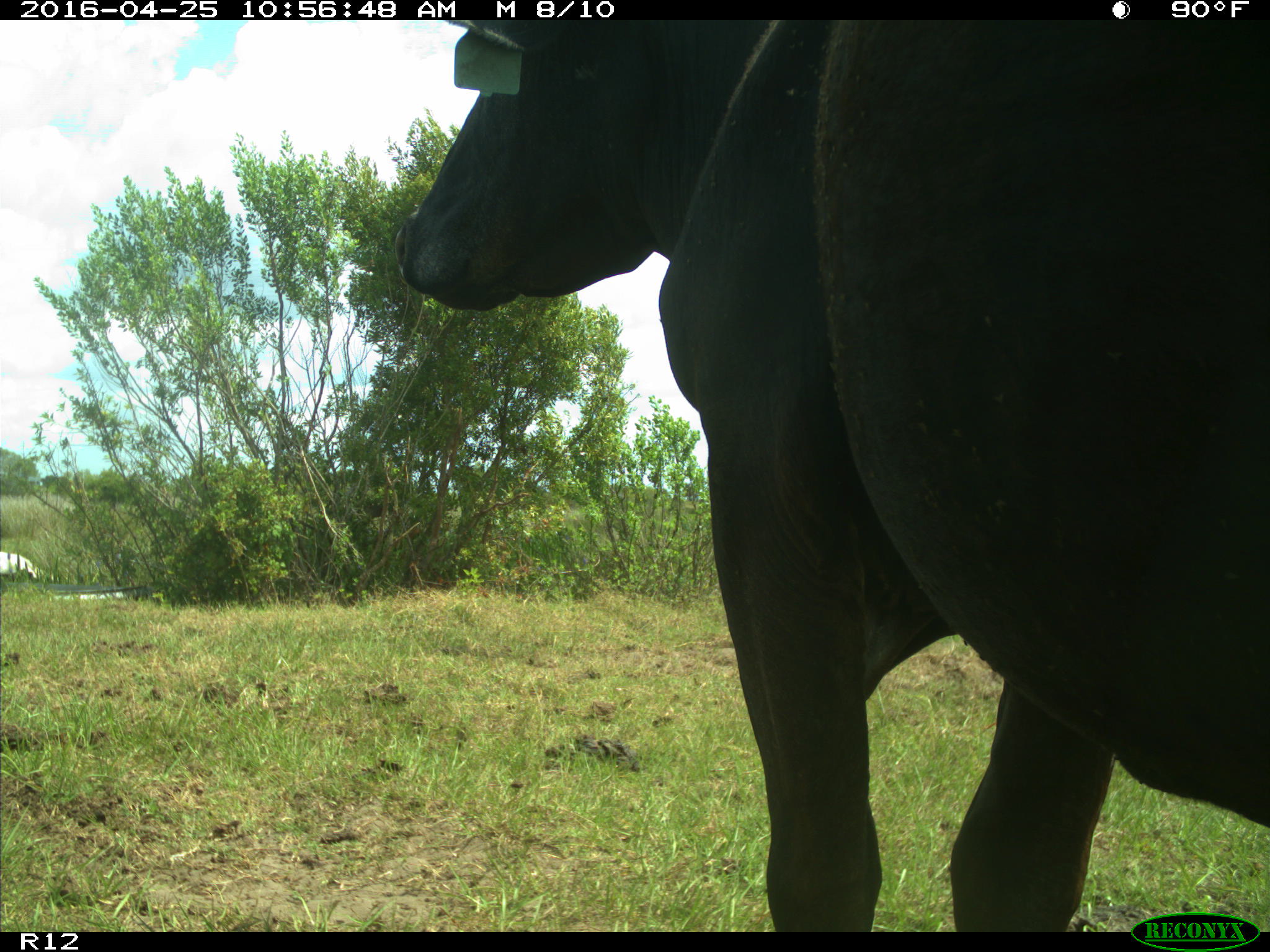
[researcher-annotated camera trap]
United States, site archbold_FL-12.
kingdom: Animalia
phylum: Chordata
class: Mammalia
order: Artiodactyla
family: Bovidae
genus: Bos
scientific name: Bos taurus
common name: domestic cow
Bos taurus (domestic cow).